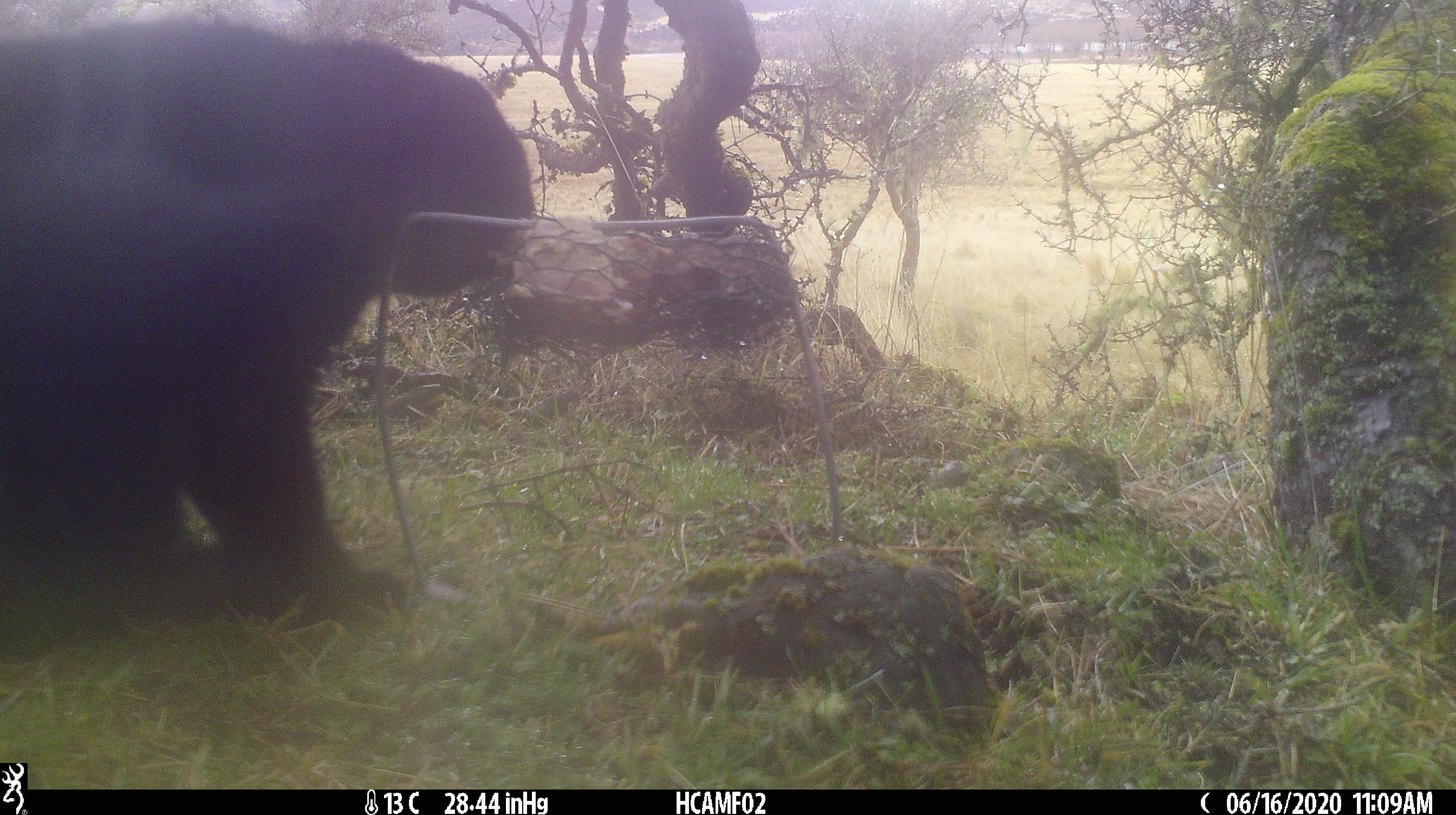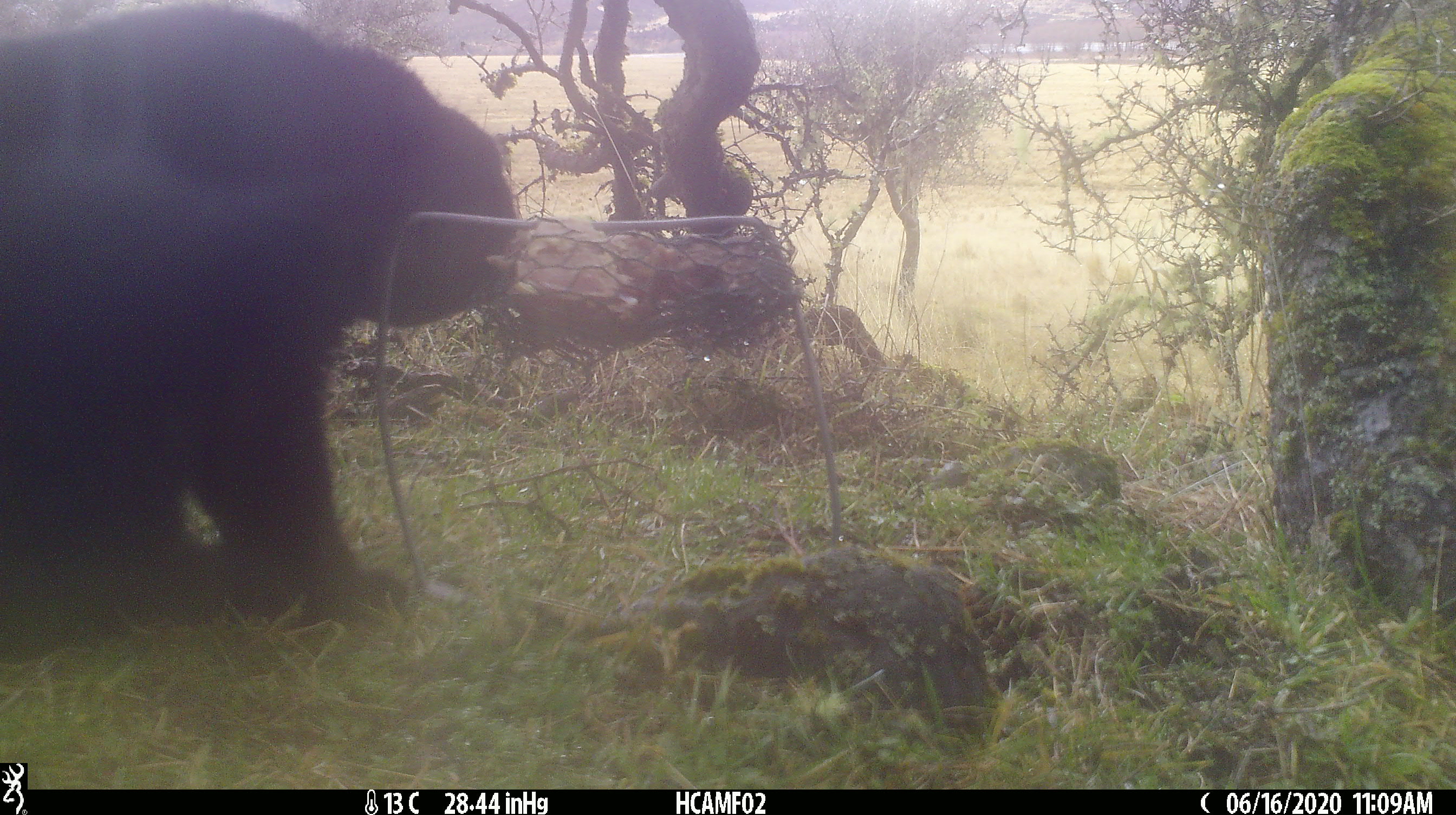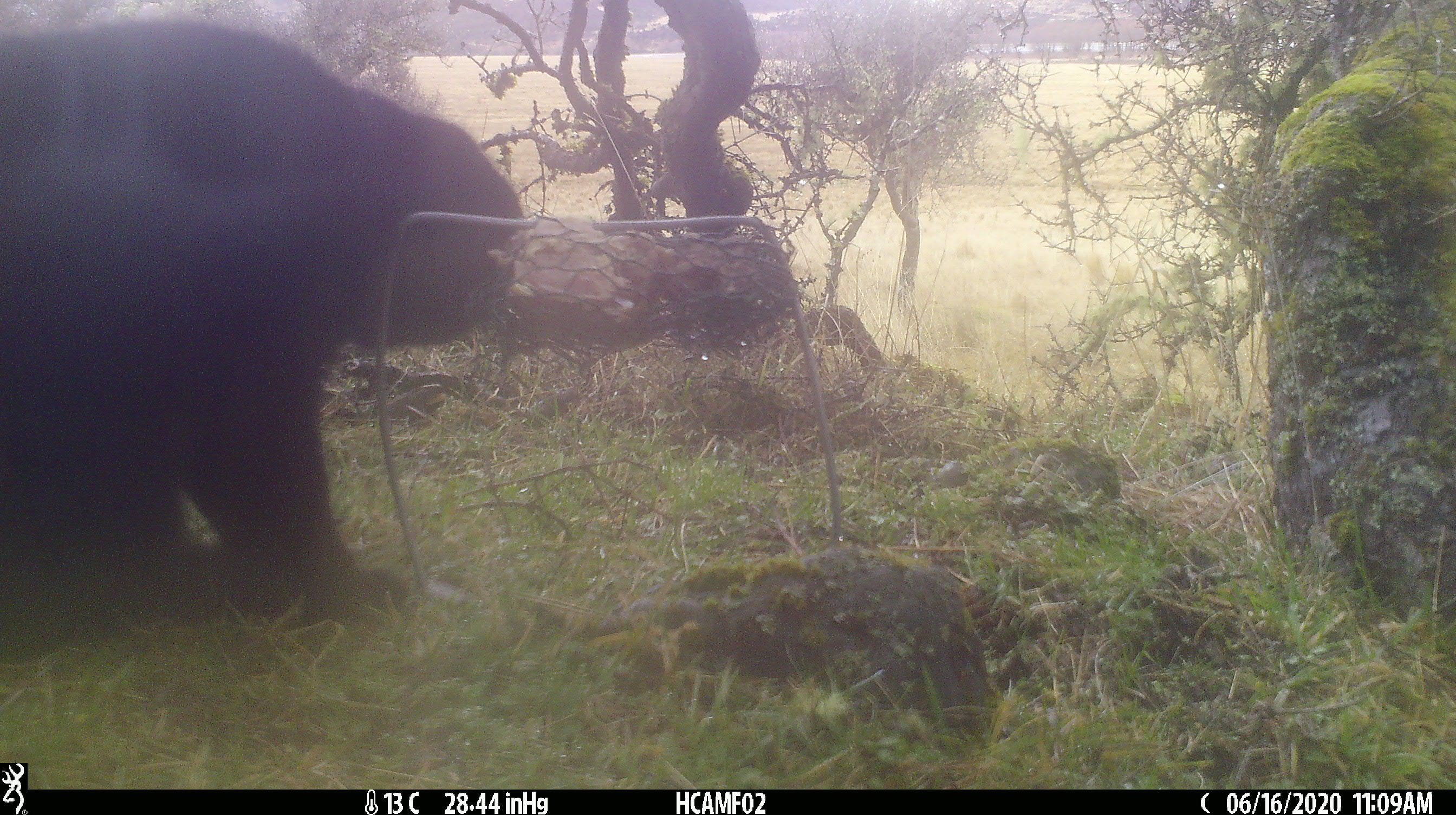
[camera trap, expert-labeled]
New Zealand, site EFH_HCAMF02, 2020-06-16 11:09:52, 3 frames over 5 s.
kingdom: Animalia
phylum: Chordata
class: Mammalia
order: Carnivora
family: Felidae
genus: Felis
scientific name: Felis catus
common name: domestic cat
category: cat